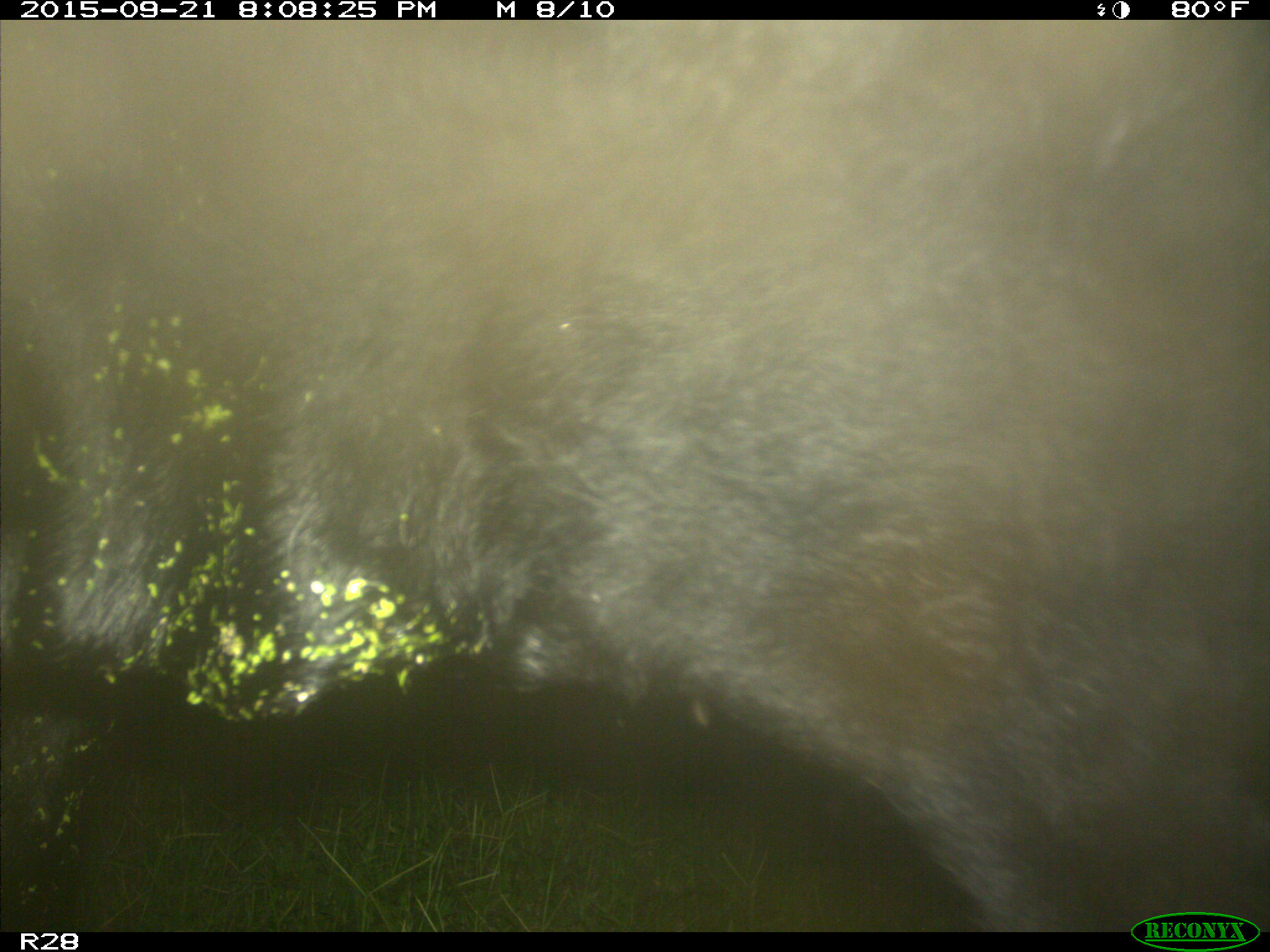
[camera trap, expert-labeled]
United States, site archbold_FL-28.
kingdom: Animalia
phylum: Chordata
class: Mammalia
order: Artiodactyla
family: Bovidae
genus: Bos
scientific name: Bos taurus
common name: domestic cow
Bos taurus (domestic cow).